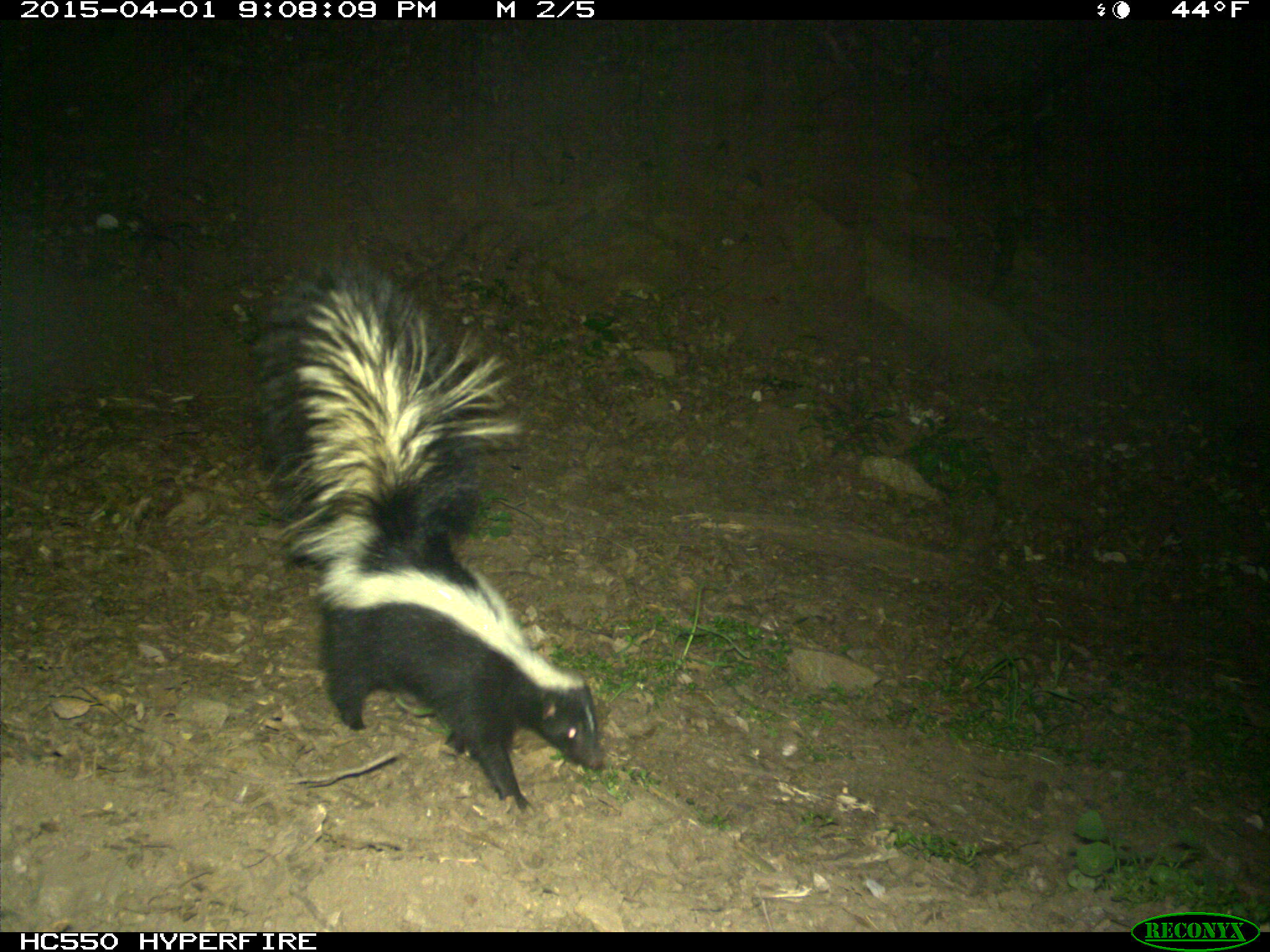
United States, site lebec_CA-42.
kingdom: Animalia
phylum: Chordata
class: Mammalia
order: Carnivora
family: Mephitidae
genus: Mephitis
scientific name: Mephitis mephitis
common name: striped skunk